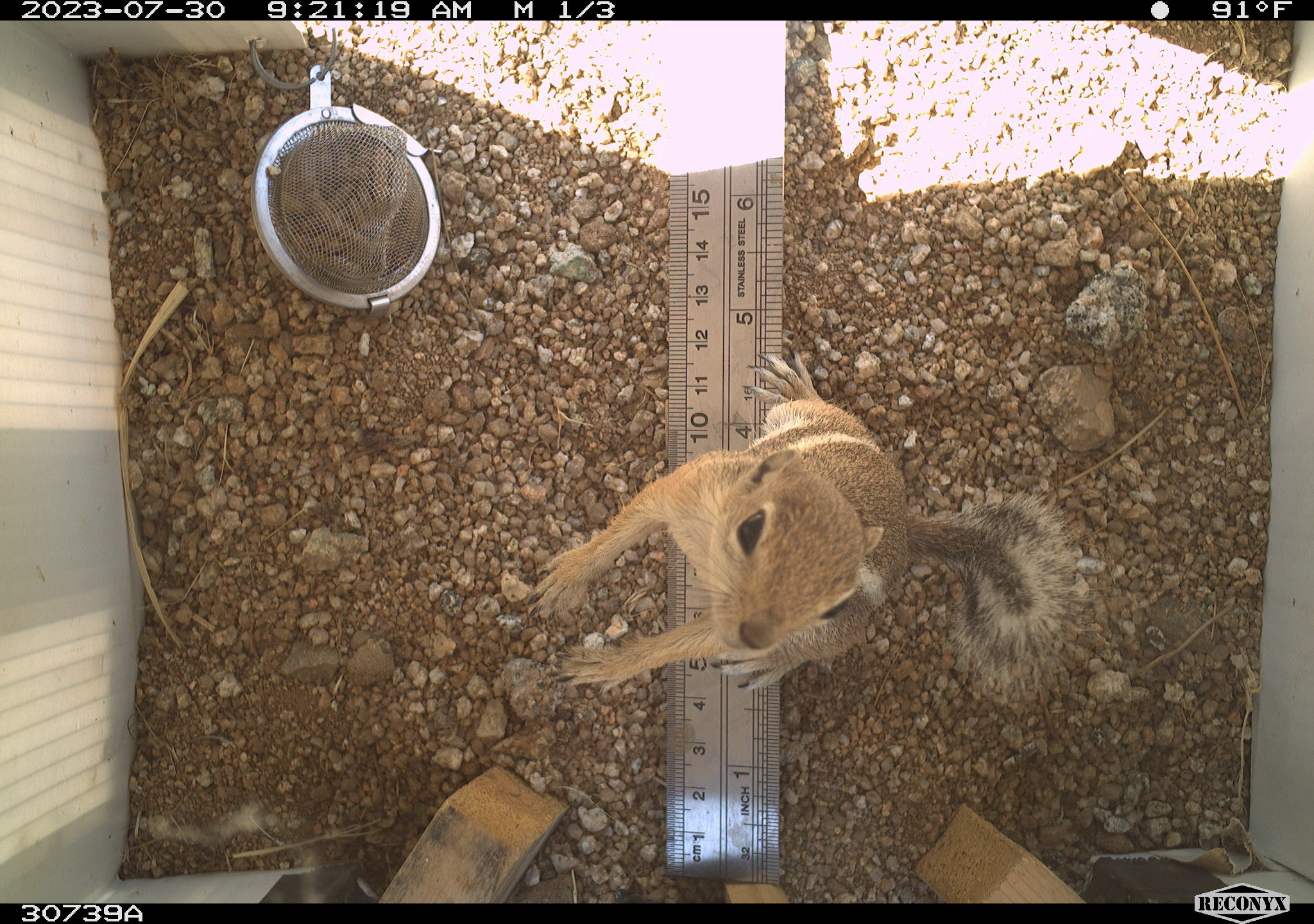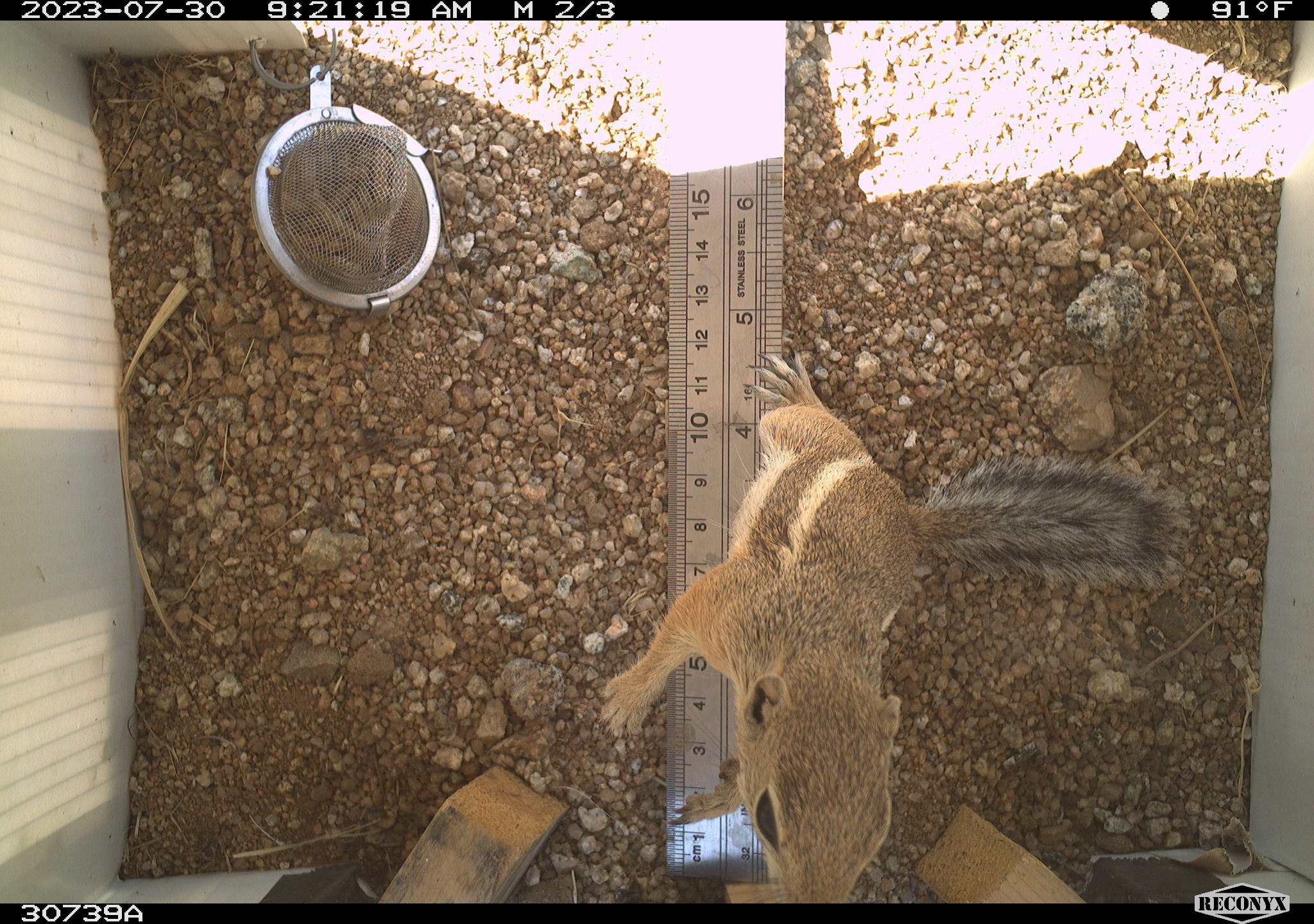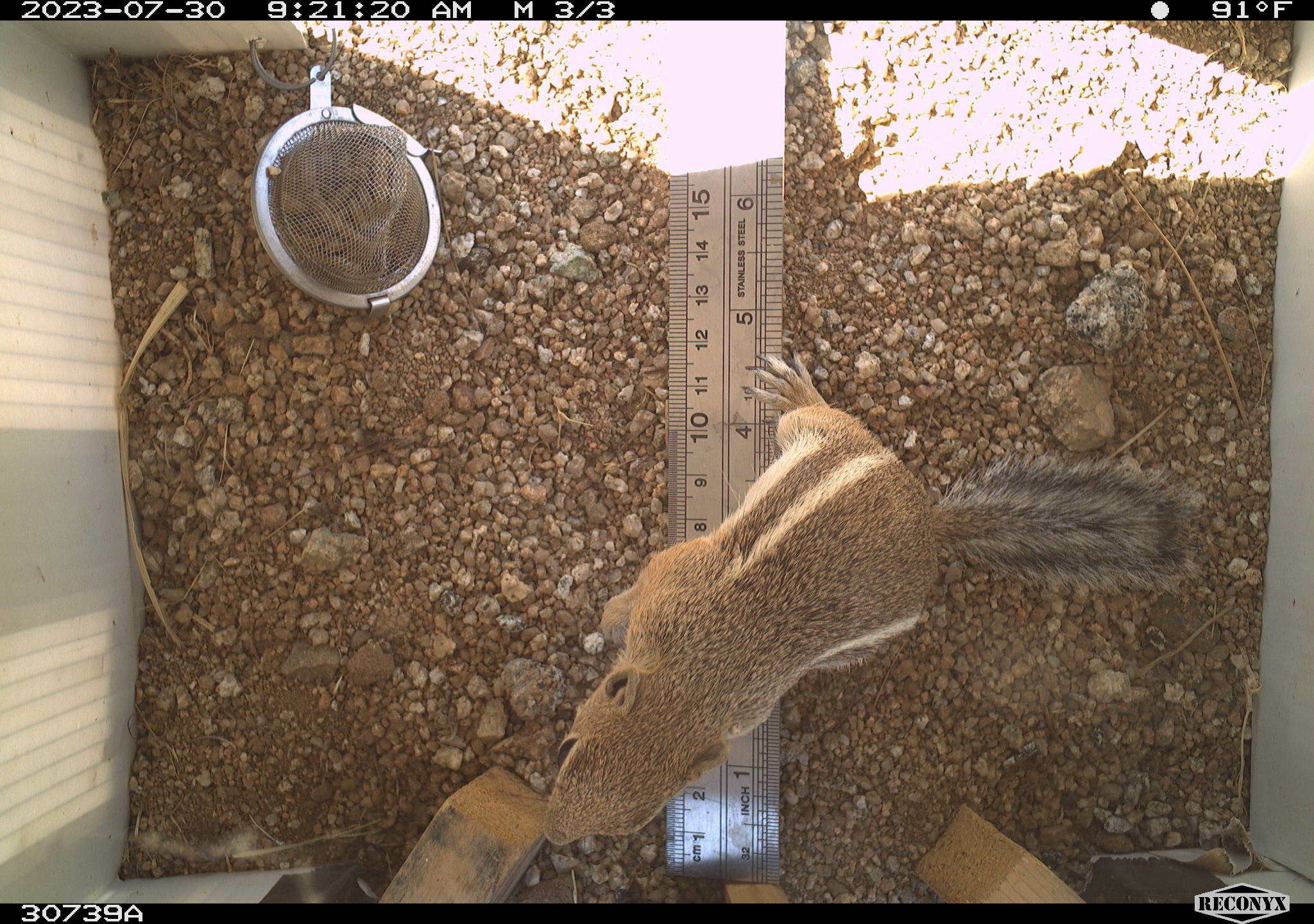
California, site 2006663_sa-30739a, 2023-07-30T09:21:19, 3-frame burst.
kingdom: Animalia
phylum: Chordata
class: Mammalia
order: Rodentia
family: Sciuridae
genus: Ammospermophilus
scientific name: Ammospermophilus leucurus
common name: white-tailed antelope squirrel